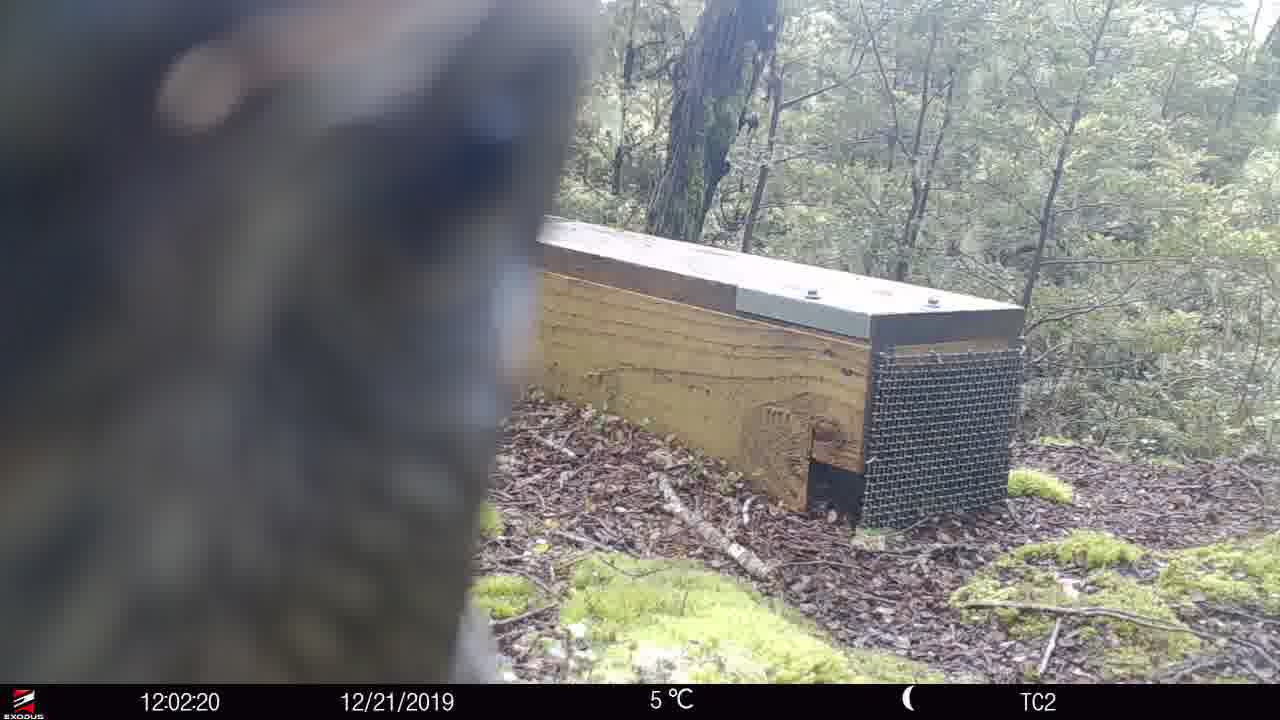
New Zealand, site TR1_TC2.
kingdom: Animalia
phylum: Chordata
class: Aves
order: Psittaciformes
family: Strigopidae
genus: Nestor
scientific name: Nestor notabilis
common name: kea